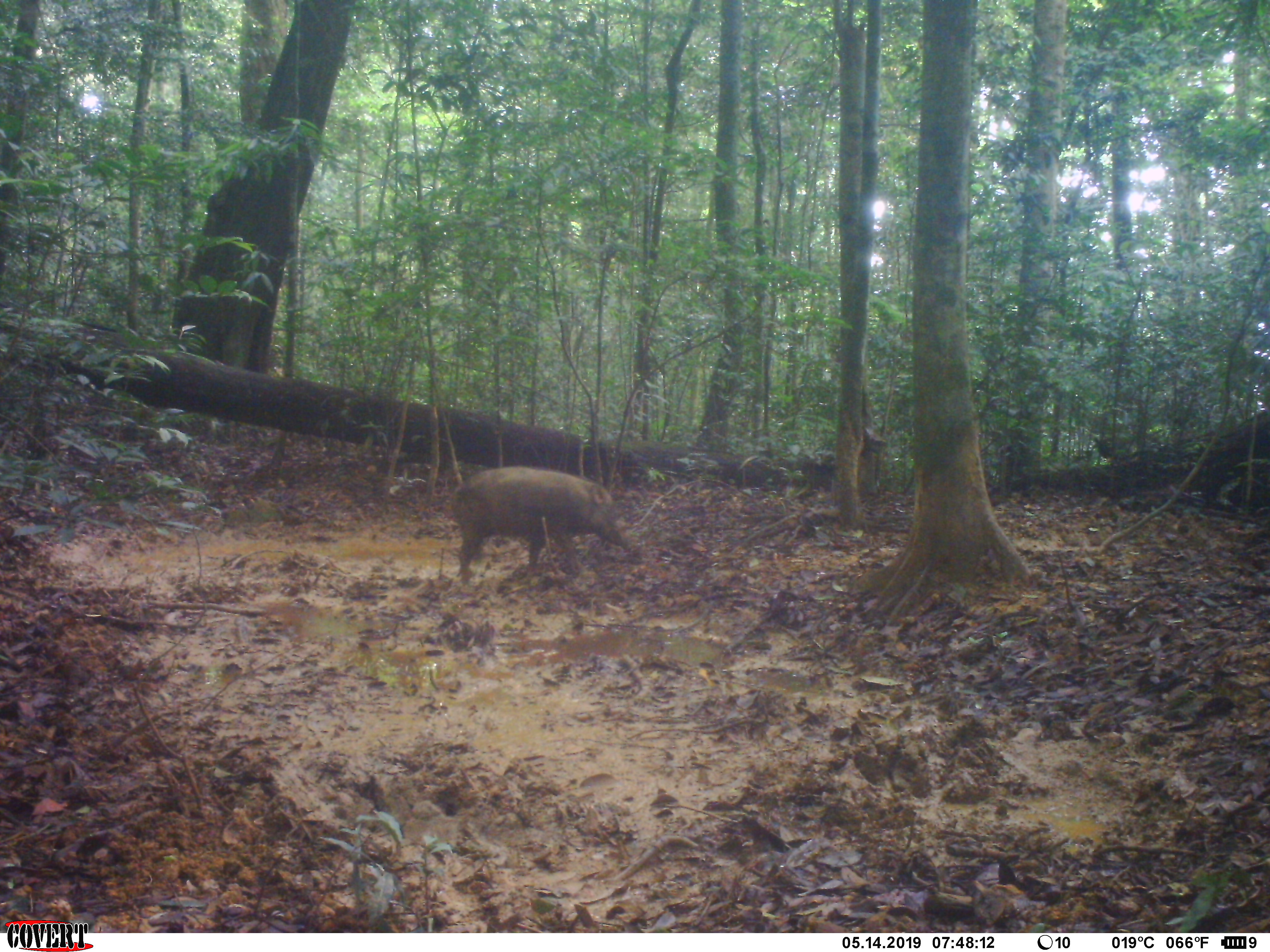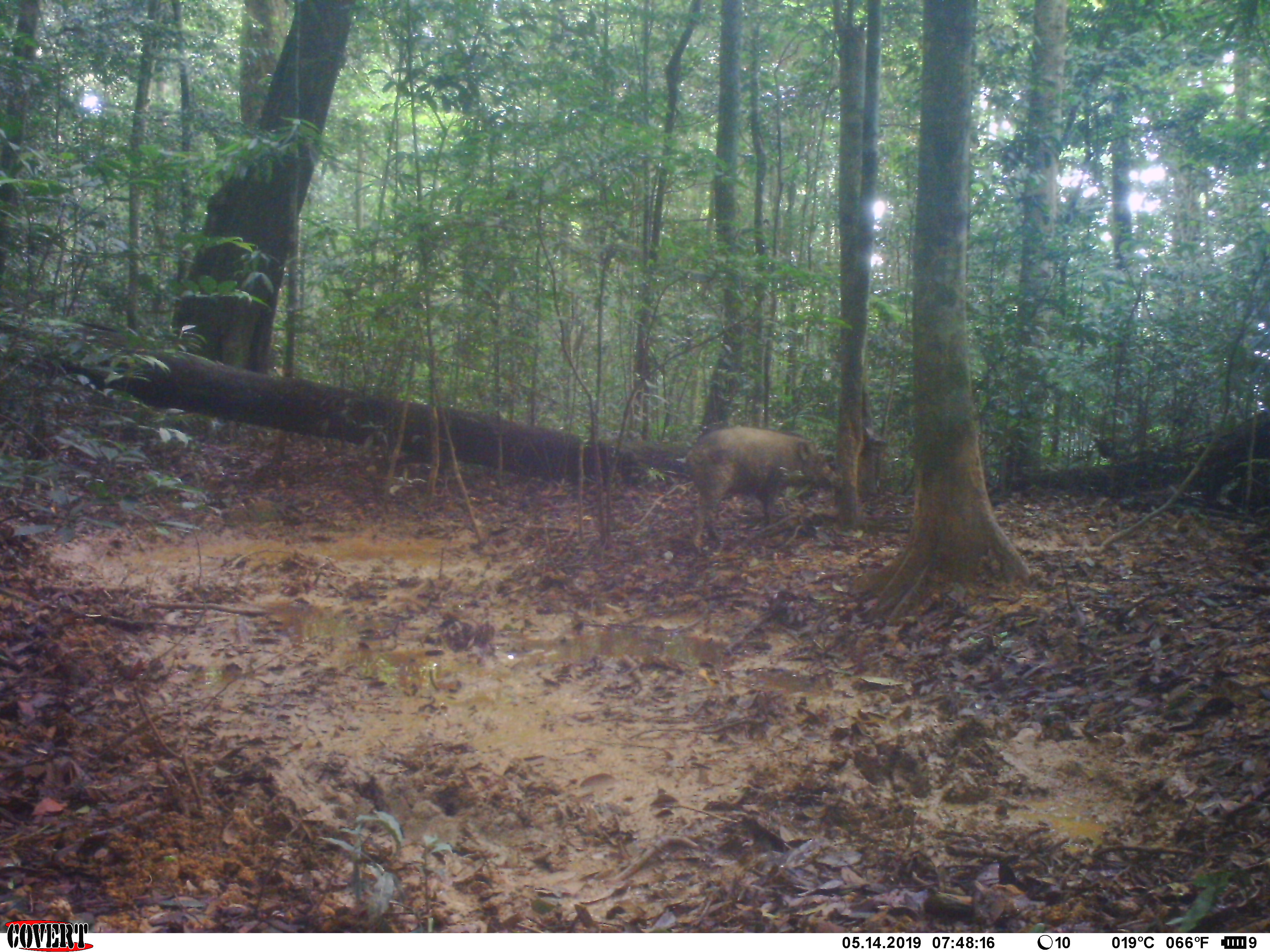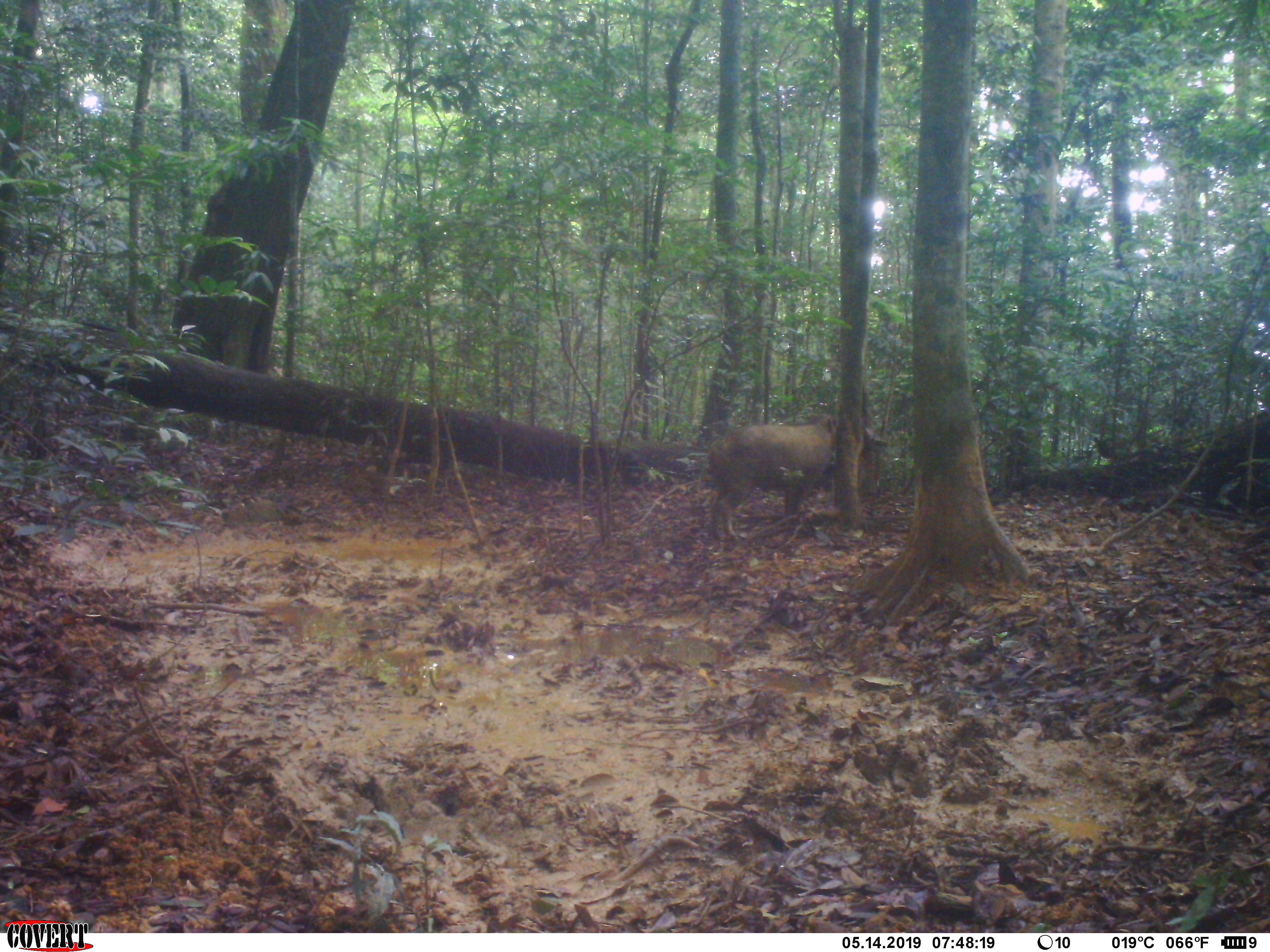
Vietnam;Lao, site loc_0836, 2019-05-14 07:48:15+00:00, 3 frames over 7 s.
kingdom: Animalia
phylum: Chordata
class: Mammalia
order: Artiodactyla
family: Suidae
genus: Sus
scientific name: Sus scrofa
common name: eurasian wild pig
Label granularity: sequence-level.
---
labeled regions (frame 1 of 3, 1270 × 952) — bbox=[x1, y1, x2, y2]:
eurasian wild pig: bbox=[449, 464, 631, 584]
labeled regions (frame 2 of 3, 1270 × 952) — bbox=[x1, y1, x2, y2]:
eurasian wild pig: bbox=[685, 423, 833, 548]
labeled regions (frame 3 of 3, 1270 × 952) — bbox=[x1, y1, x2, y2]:
eurasian wild pig: bbox=[707, 413, 838, 543]